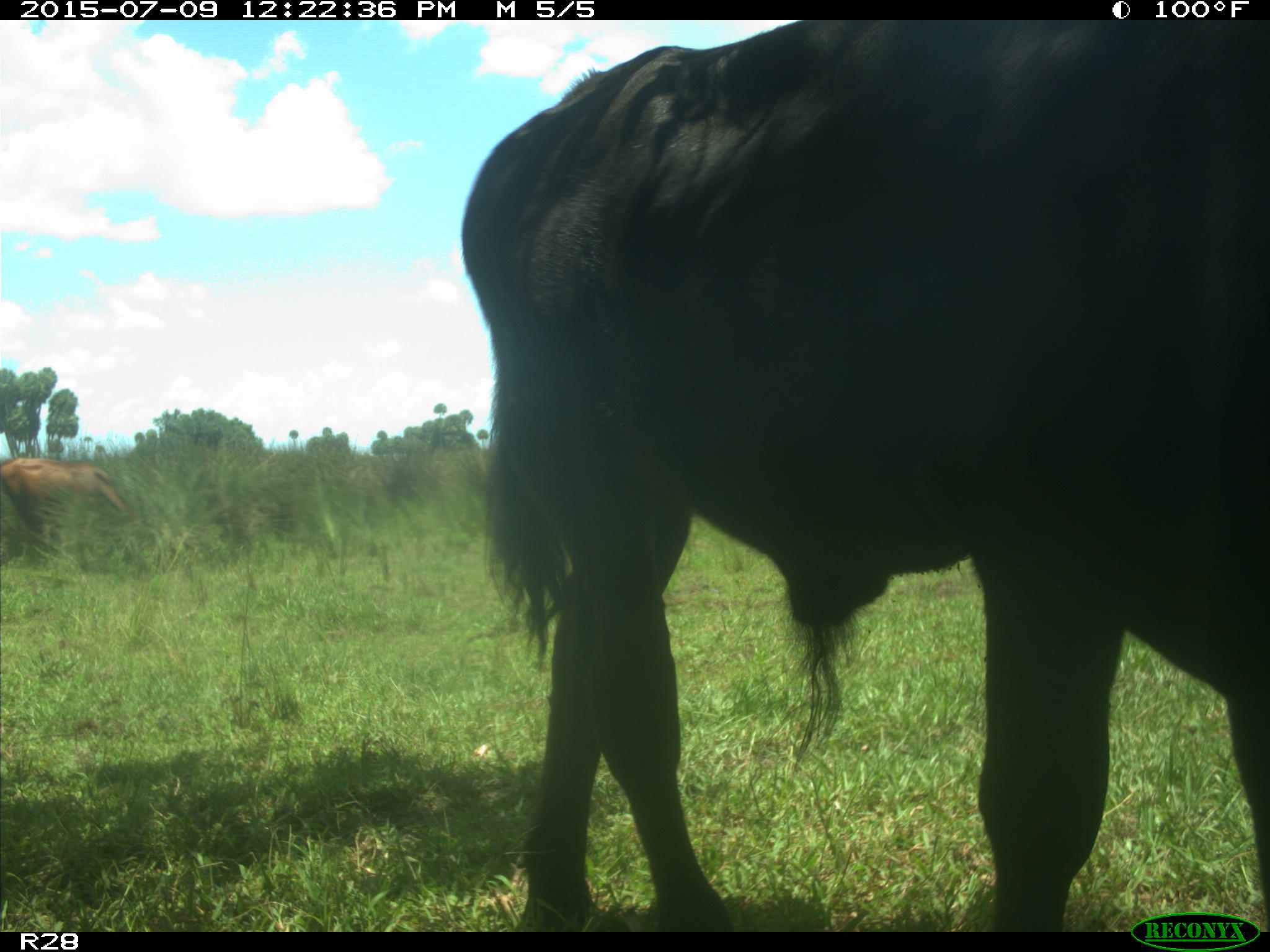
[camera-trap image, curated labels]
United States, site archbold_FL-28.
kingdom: Animalia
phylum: Chordata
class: Mammalia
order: Artiodactyla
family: Bovidae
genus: Bos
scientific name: Bos taurus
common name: domestic cow